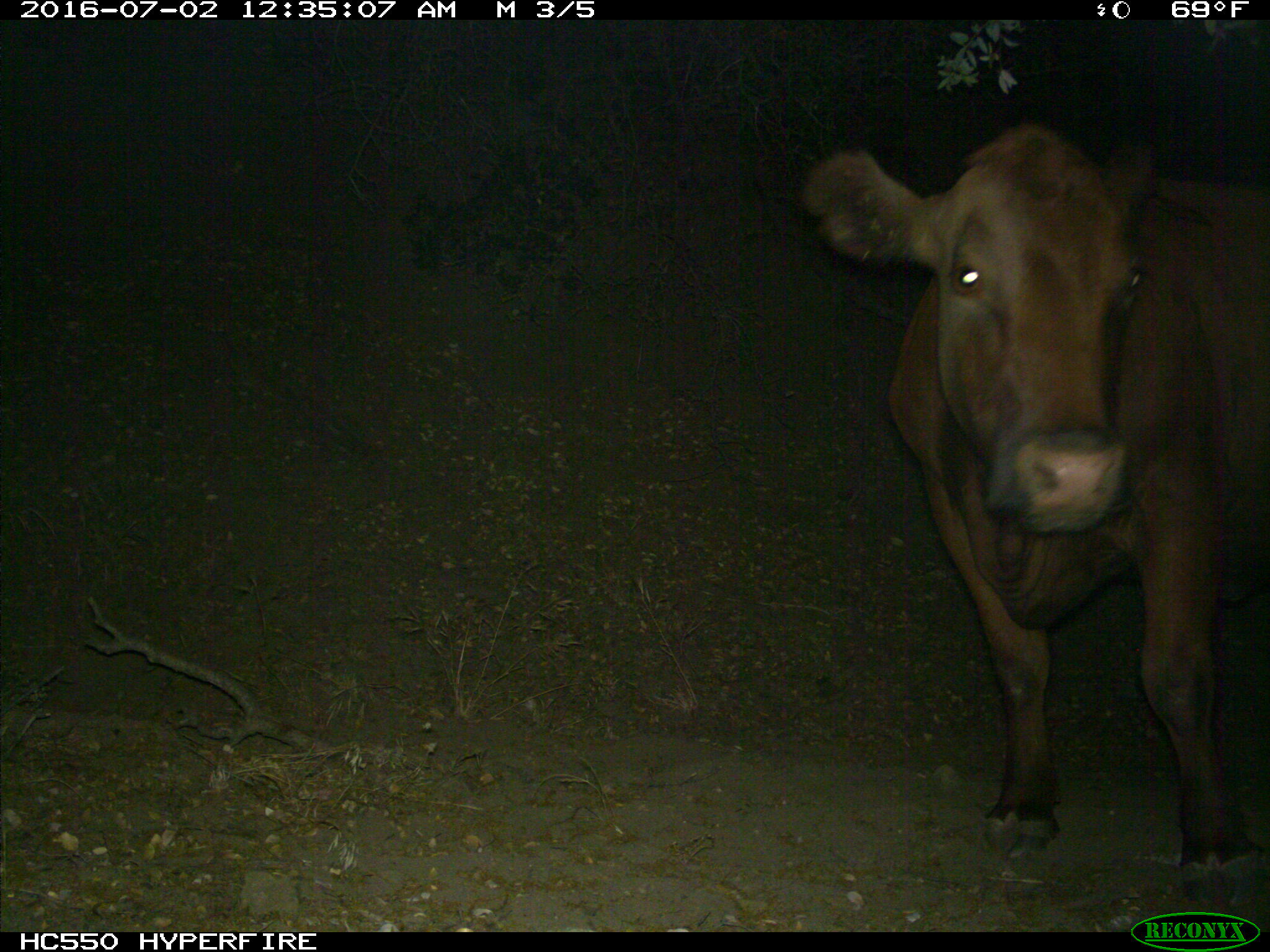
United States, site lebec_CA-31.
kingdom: Animalia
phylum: Chordata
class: Mammalia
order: Artiodactyla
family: Bovidae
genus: Bos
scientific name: Bos taurus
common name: domestic cow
Bos taurus (domestic cow).